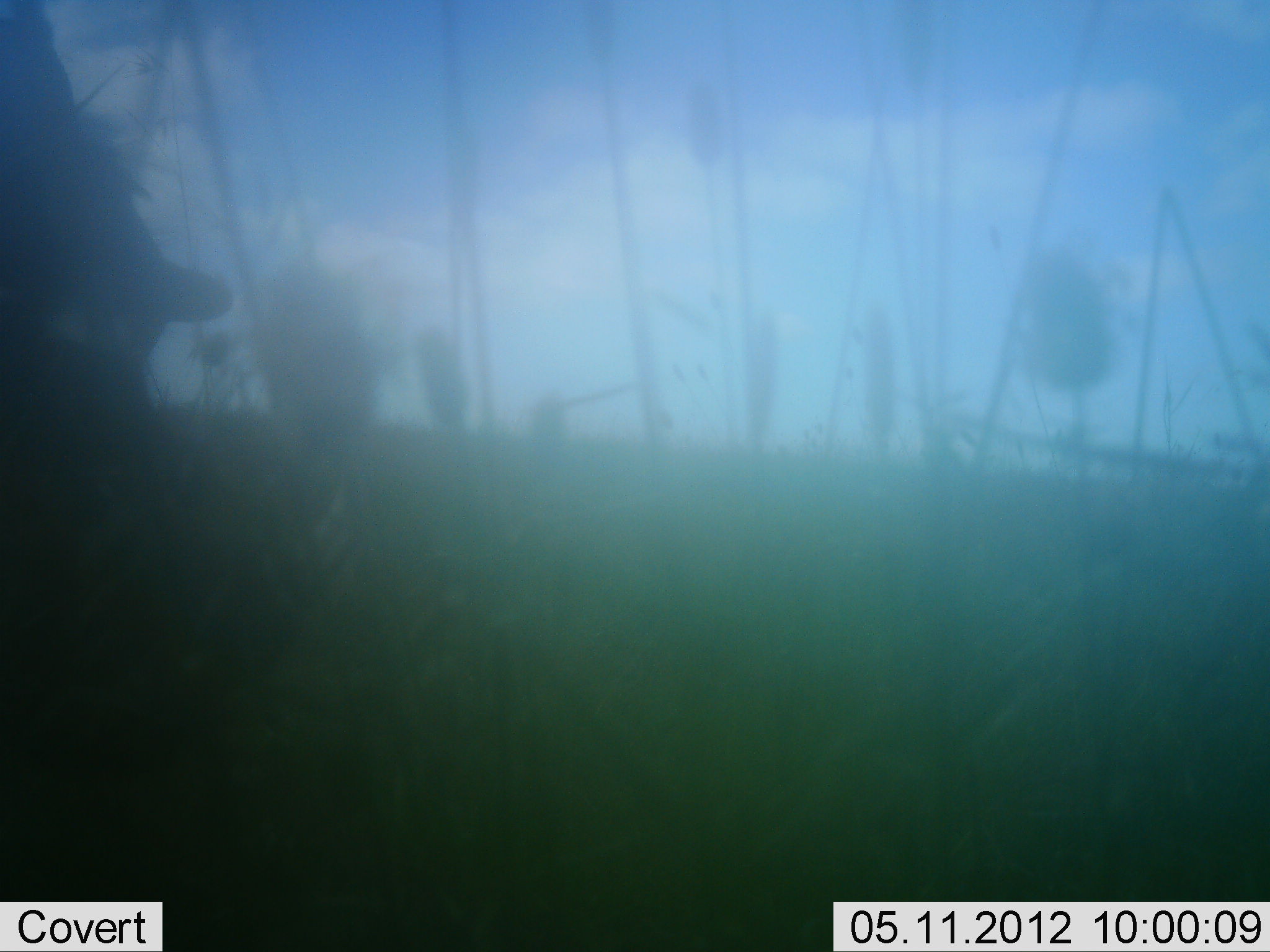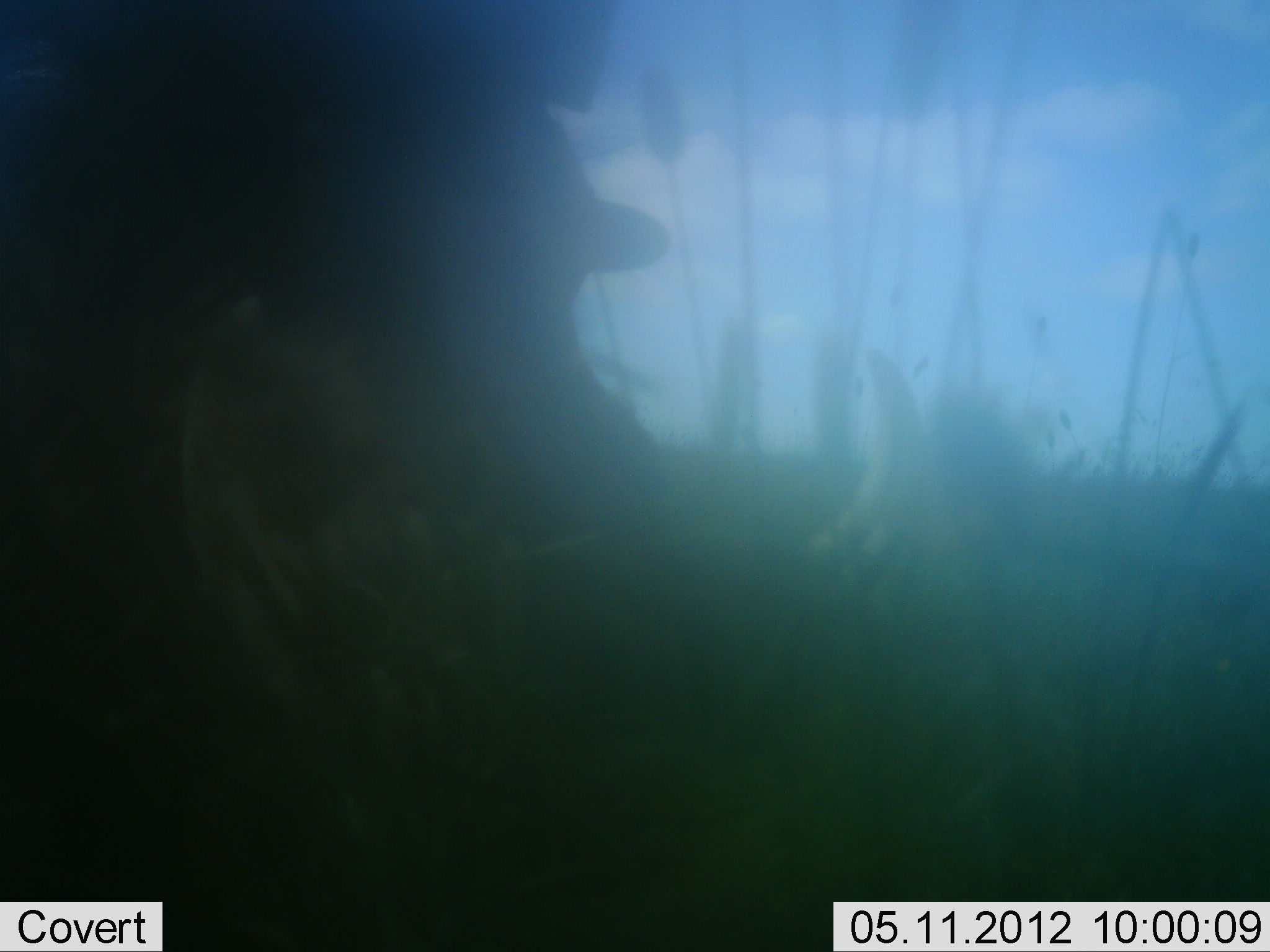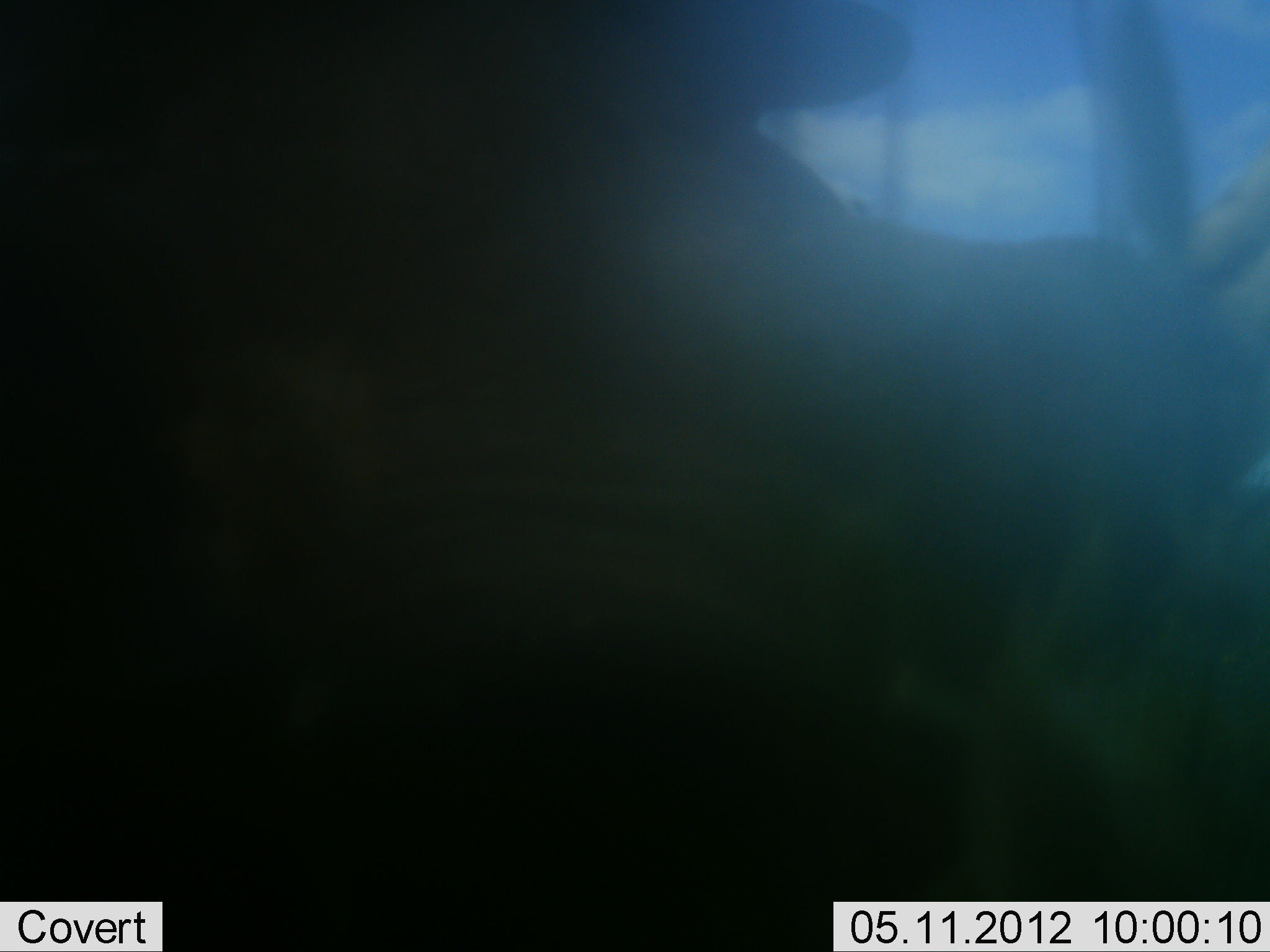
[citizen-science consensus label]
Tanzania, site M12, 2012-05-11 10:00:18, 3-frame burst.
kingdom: Animalia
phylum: Chordata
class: Mammalia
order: Artiodactyla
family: Suidae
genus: Phacochoerus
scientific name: Phacochoerus africanus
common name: warthog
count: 1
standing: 0%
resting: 0%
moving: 100%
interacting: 0%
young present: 0%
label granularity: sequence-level